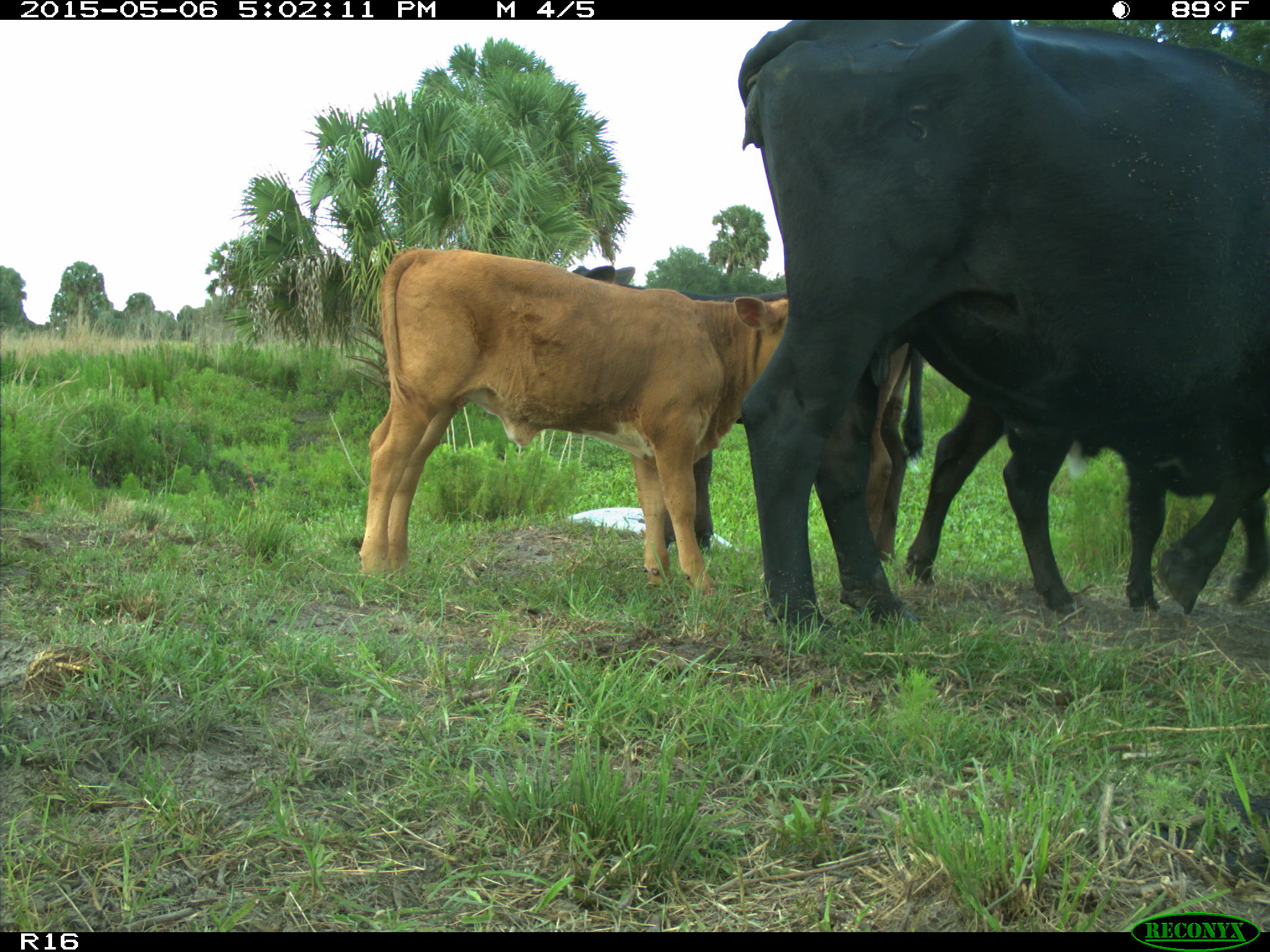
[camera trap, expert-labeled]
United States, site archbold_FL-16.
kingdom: Animalia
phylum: Chordata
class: Mammalia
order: Artiodactyla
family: Bovidae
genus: Bos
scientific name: Bos taurus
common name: domestic cow